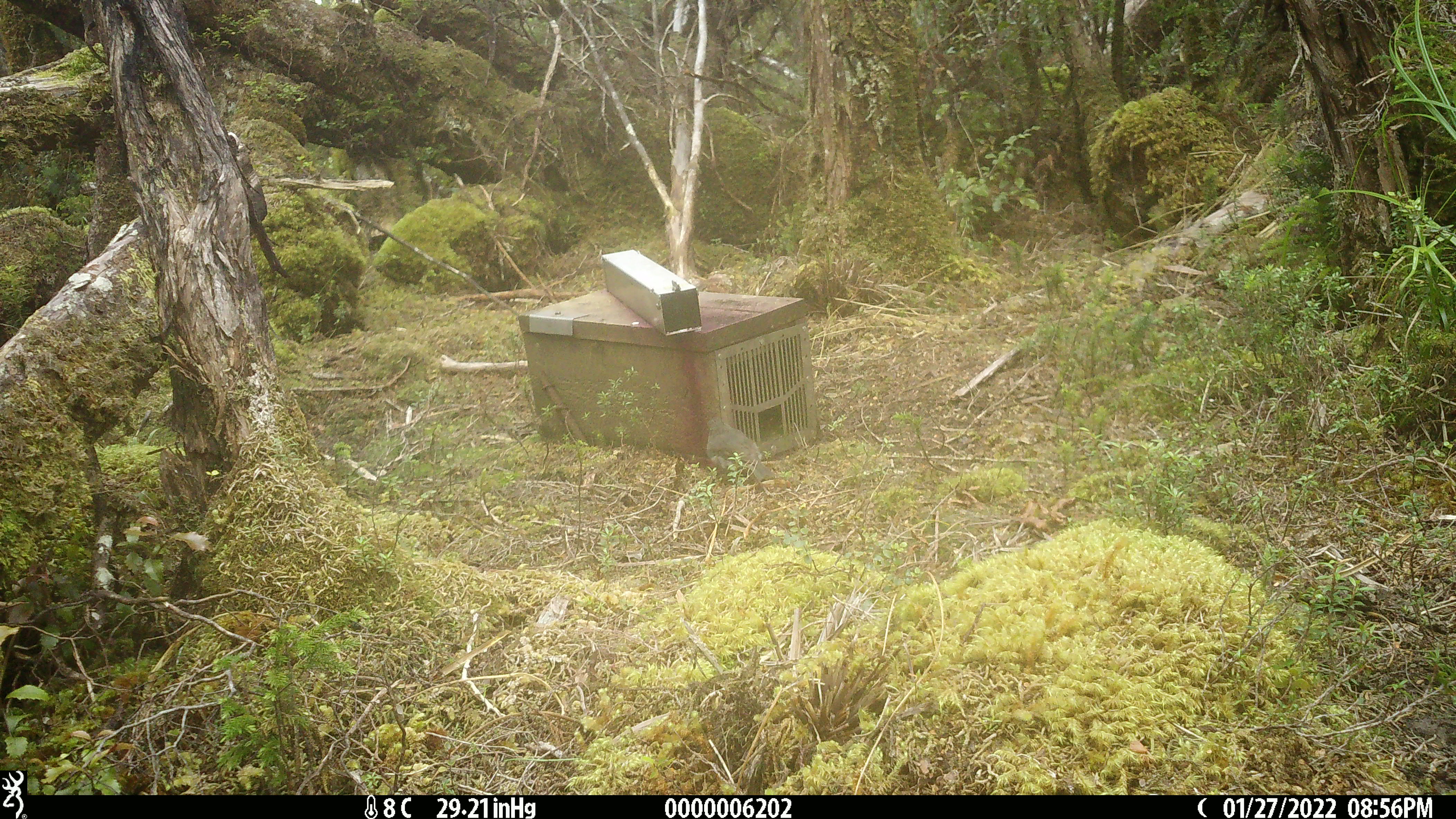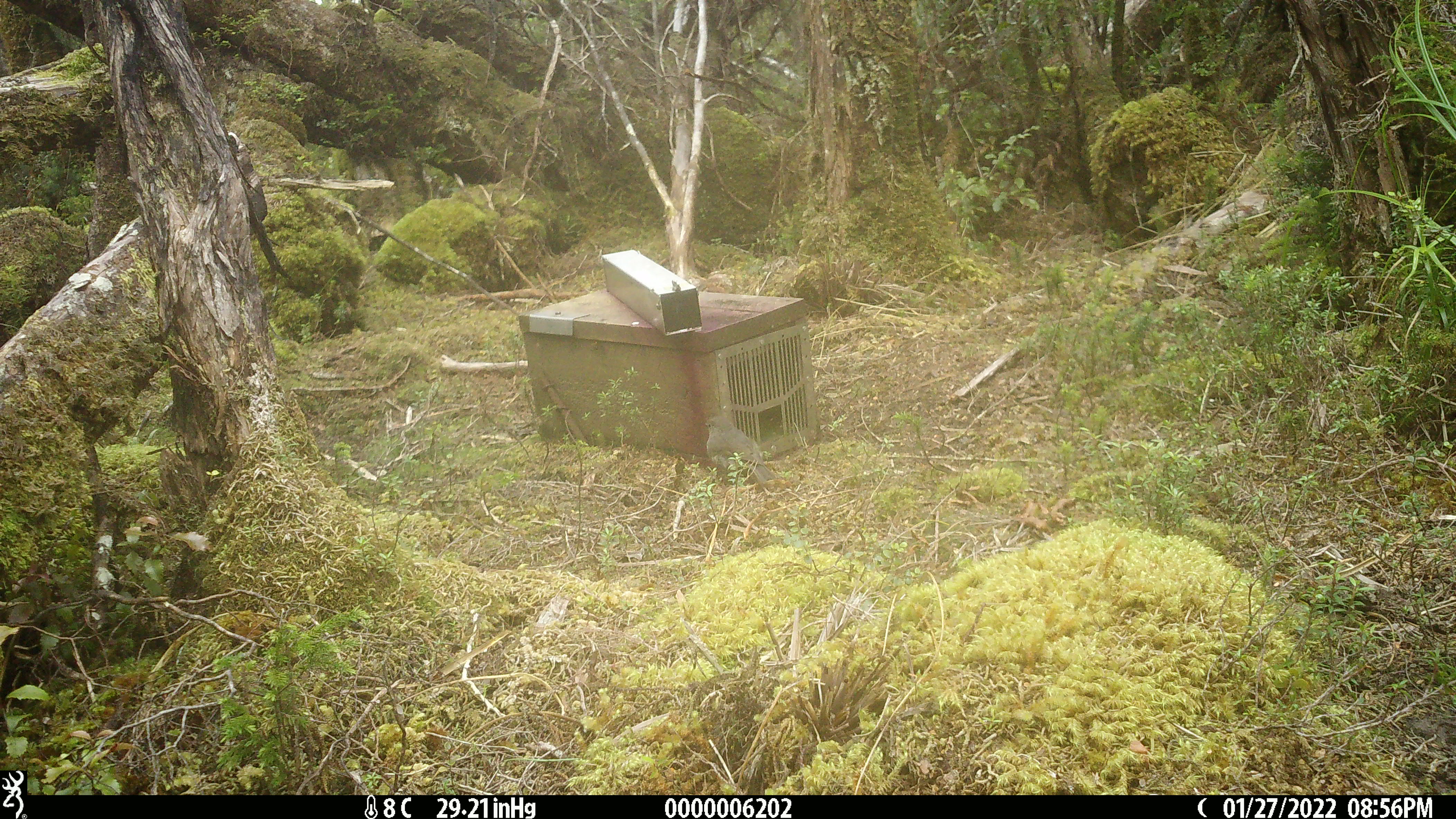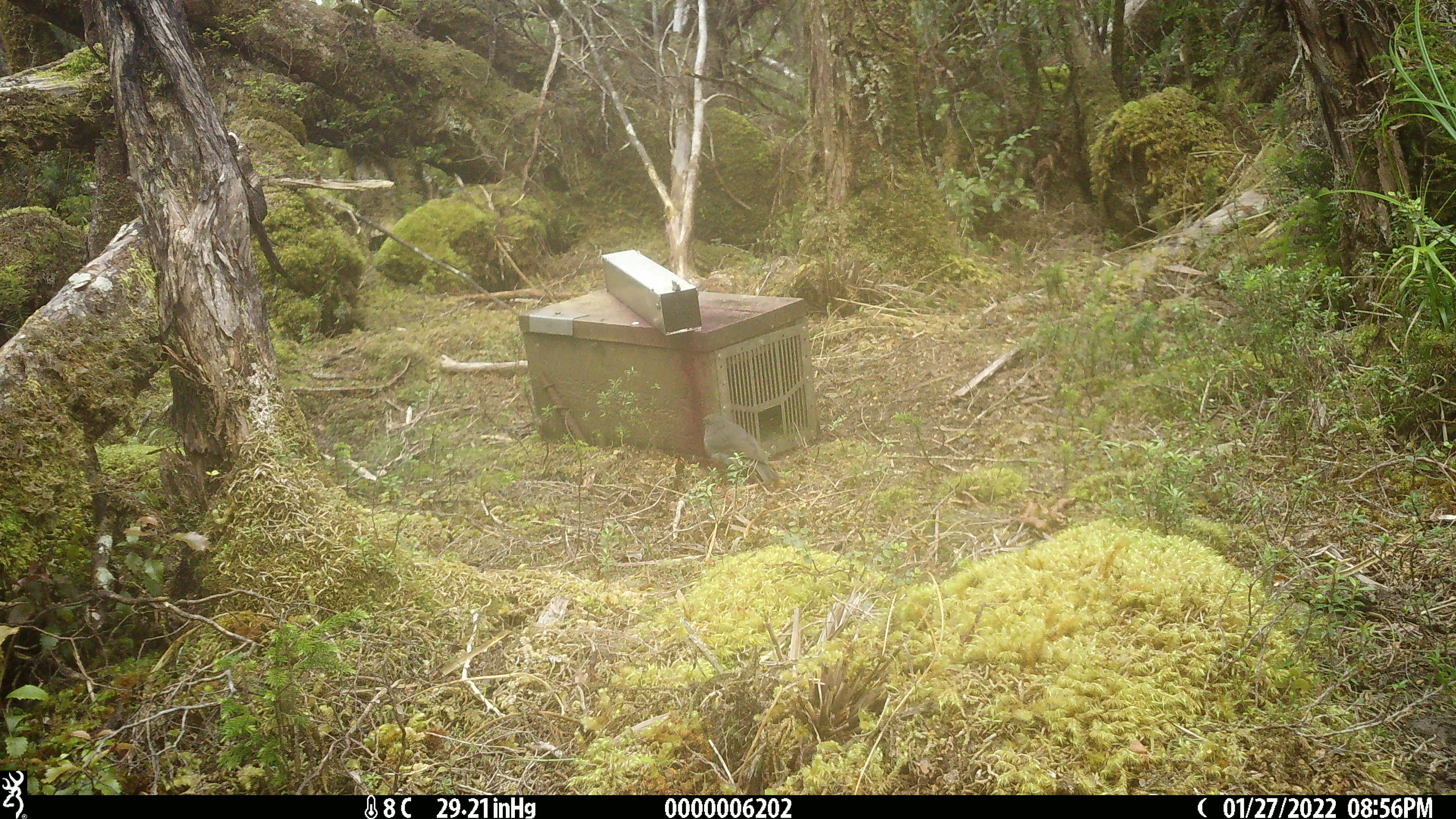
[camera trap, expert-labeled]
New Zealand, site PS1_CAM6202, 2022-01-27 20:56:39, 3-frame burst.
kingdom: Animalia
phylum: Chordata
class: Aves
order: Passeriformes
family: Petroicidae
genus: Petroica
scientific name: Petroica australis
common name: new zealand robin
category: robin